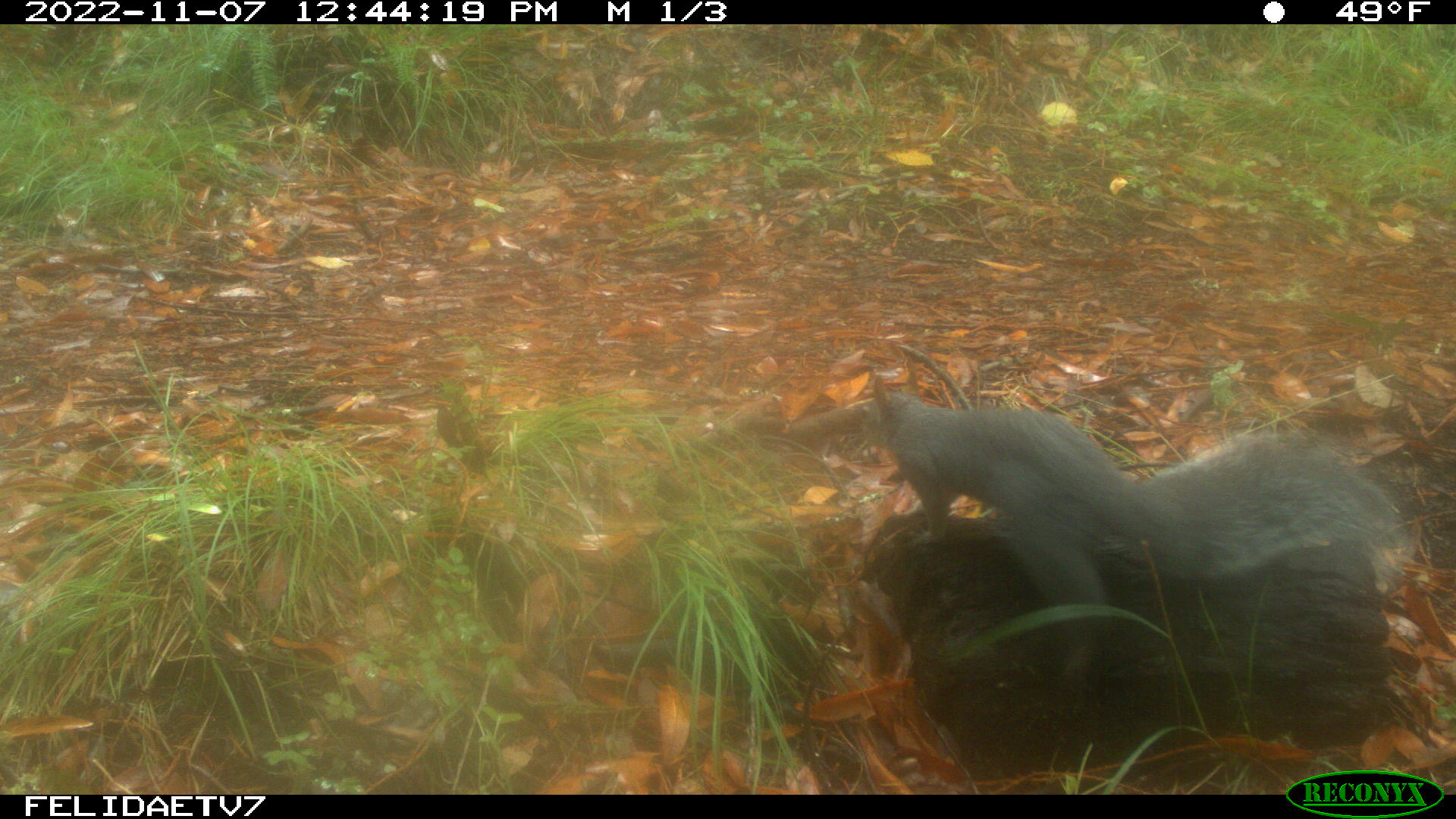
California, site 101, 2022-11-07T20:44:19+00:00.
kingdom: Animalia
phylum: Chordata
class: Mammalia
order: Rodentia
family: Sciuridae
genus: Sciurus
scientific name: Sciurus griseus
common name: western gray squirrel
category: western grey squirrel